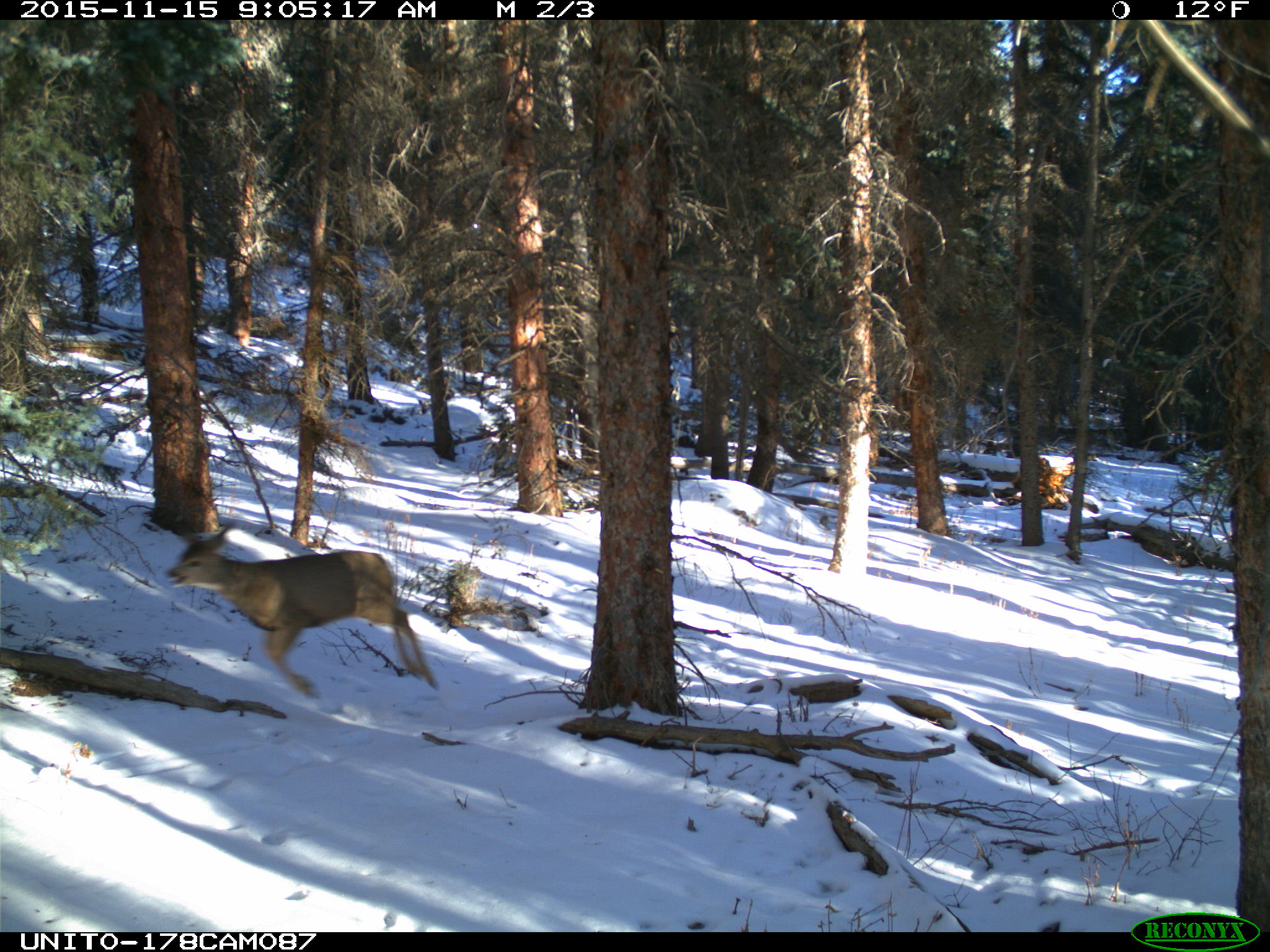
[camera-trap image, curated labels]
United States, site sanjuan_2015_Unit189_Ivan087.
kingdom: Animalia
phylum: Chordata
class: Mammalia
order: Artiodactyla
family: Cervidae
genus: Odocoileus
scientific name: Odocoileus hemionus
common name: mule deer